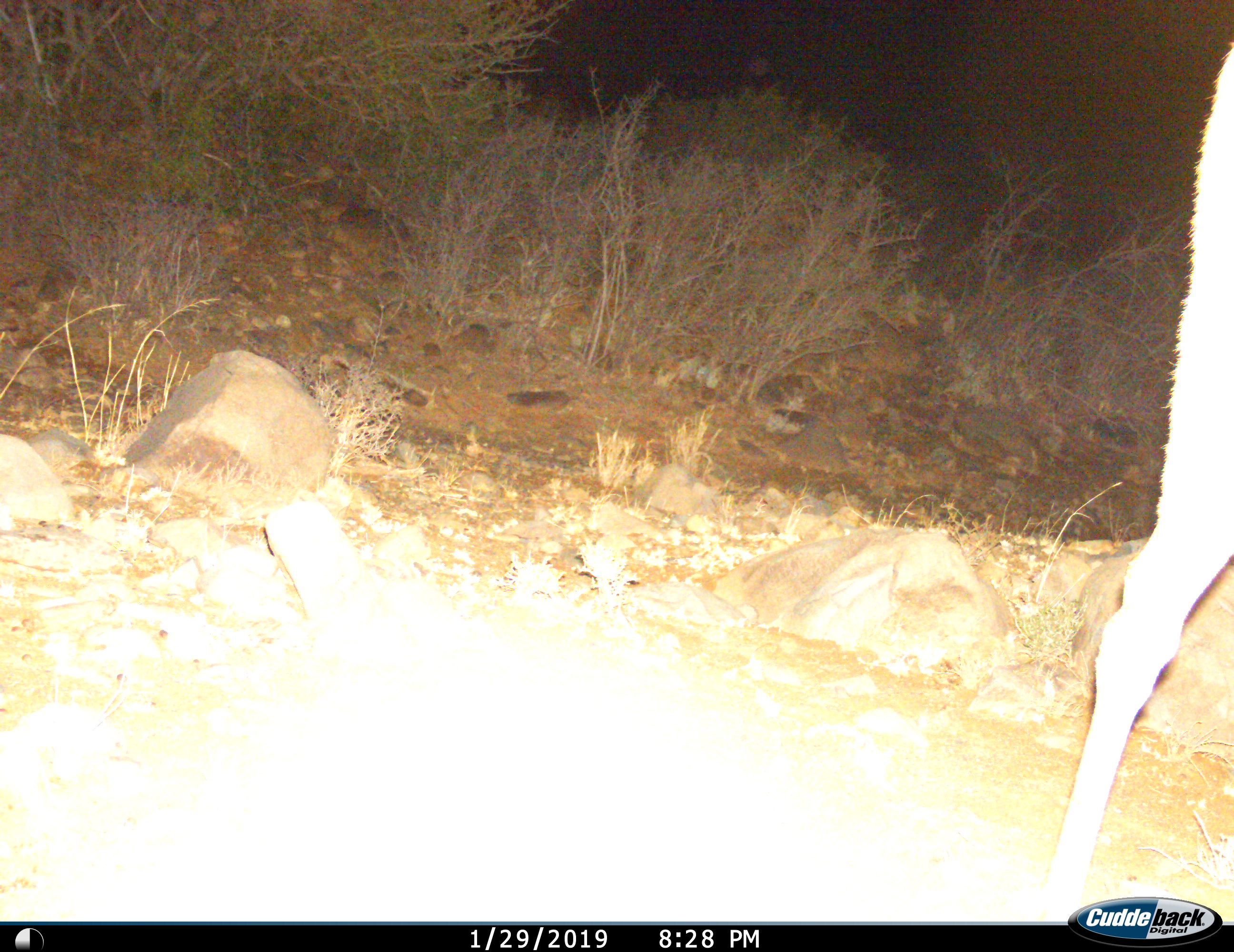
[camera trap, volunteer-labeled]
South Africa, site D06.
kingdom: Animalia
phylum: Chordata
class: Mammalia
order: Artiodactyla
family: Bovidae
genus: Tragelaphus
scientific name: Tragelaphus strepsiceros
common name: greater kudu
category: kudu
Kudu (greater kudu) (Tragelaphus strepsiceros), count 1. Behavior (volunteer vote fractions): standing 50%, resting 0%, moving 50%, interacting 0%. Young present (vote fraction): 0%. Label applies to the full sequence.